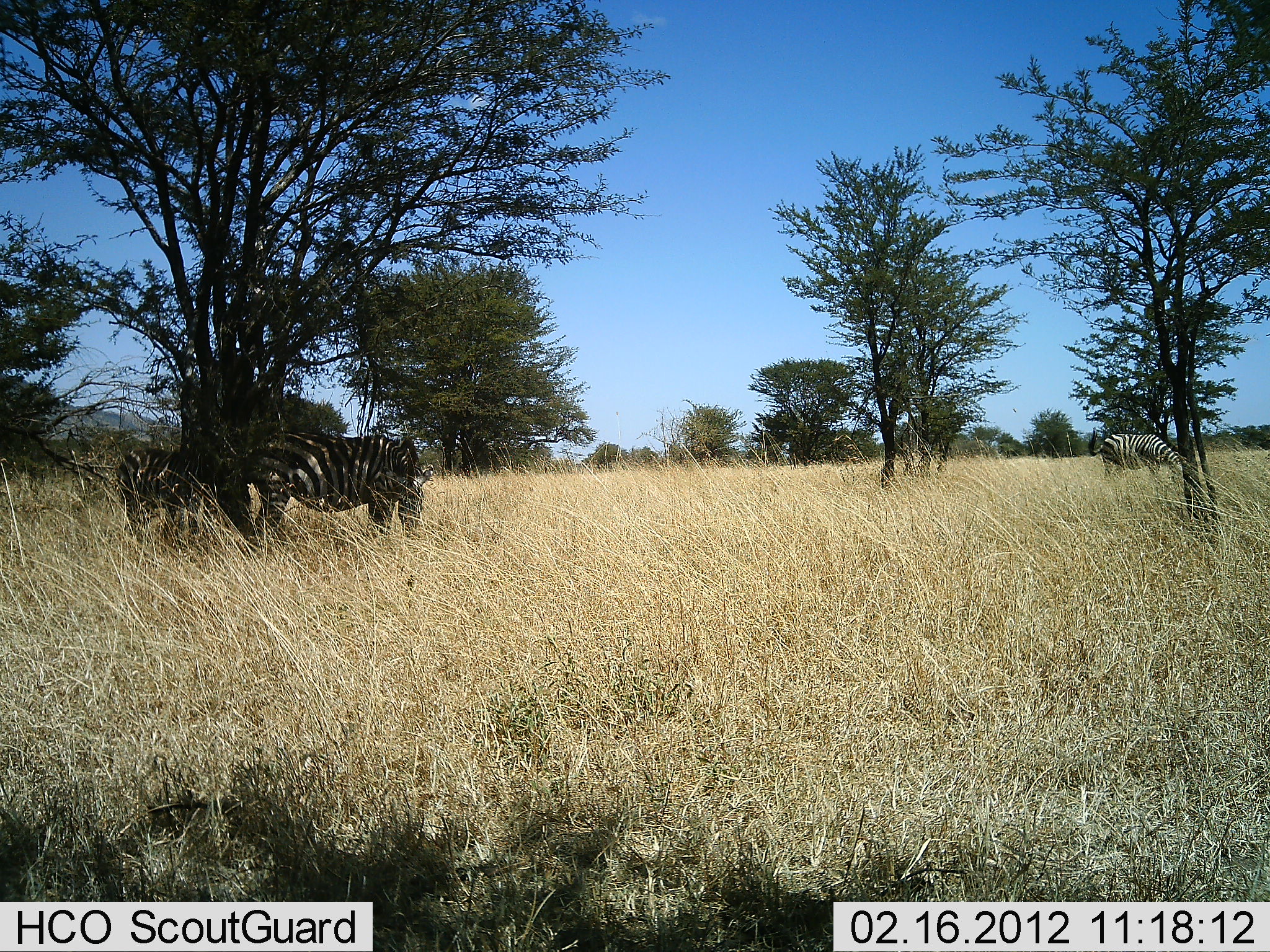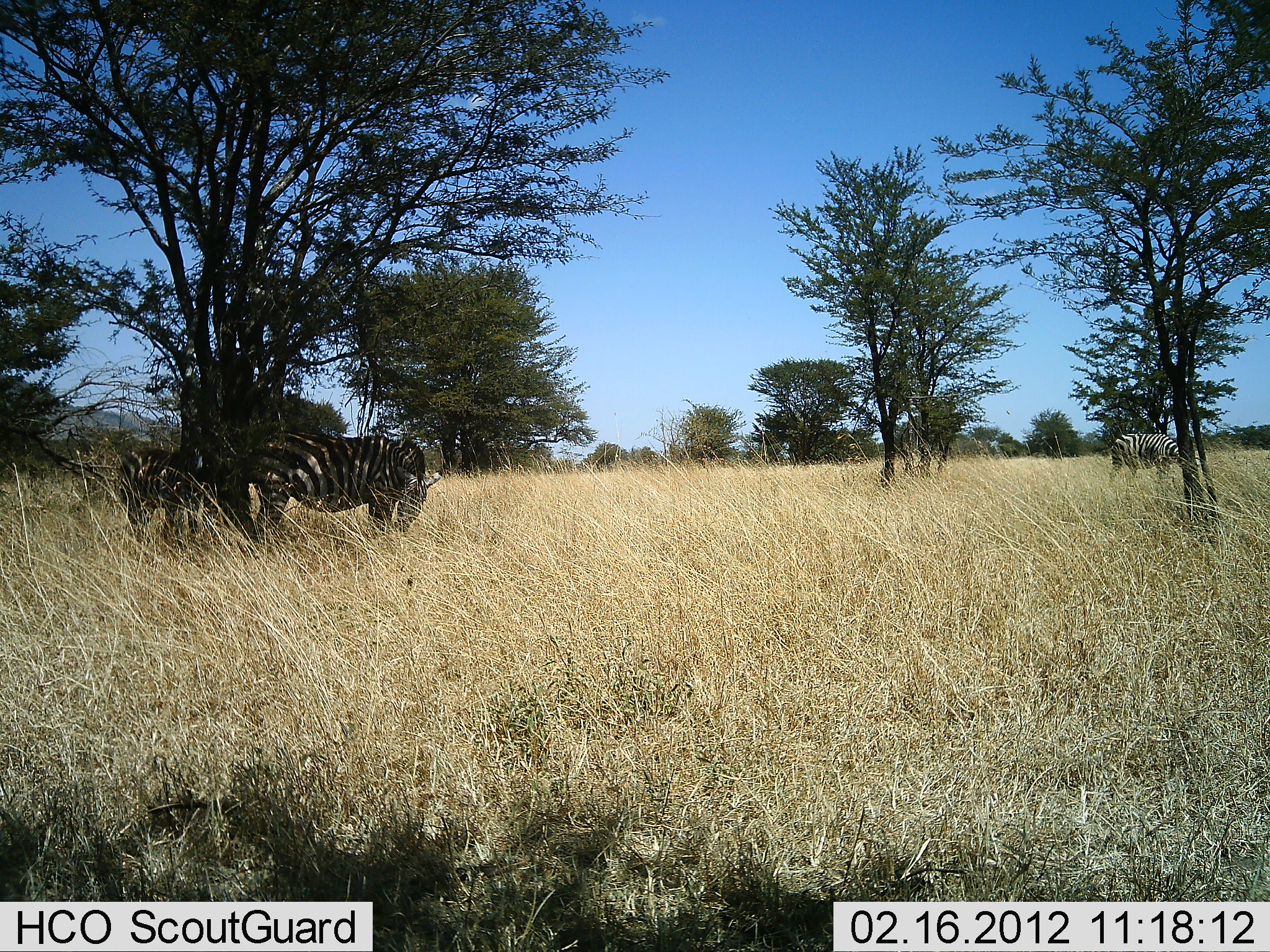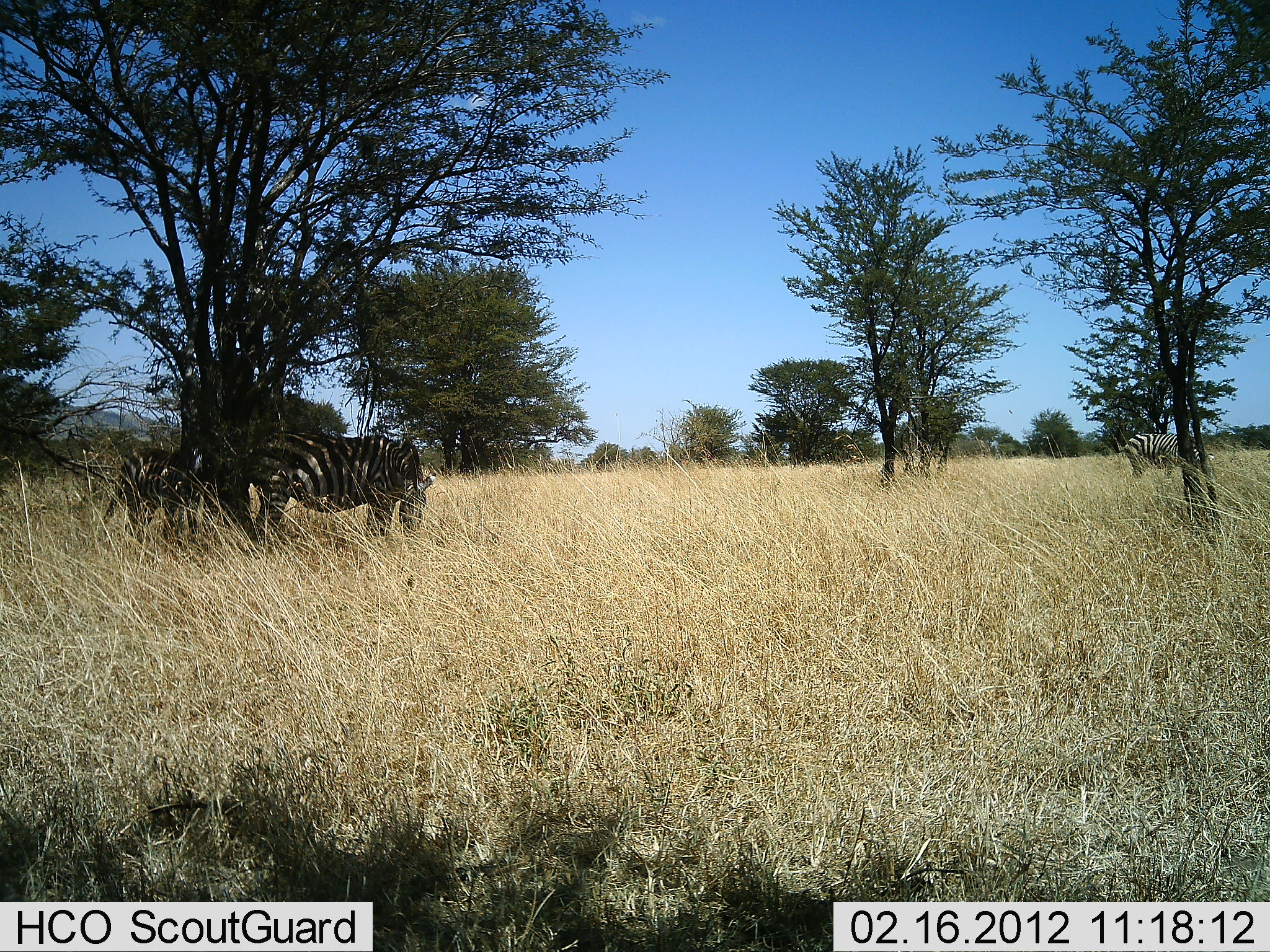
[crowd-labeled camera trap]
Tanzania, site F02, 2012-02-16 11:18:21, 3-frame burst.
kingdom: Animalia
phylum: Chordata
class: Mammalia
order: Perissodactyla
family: Equidae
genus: Equus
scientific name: Equus quagga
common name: plains zebra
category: zebra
Zebra (plains zebra) (Equus quagga), count 3. Behavior (volunteer vote fractions): standing 41%, resting 19%, moving 19%, interacting 0%. Young present (vote fraction): 22%. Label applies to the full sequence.